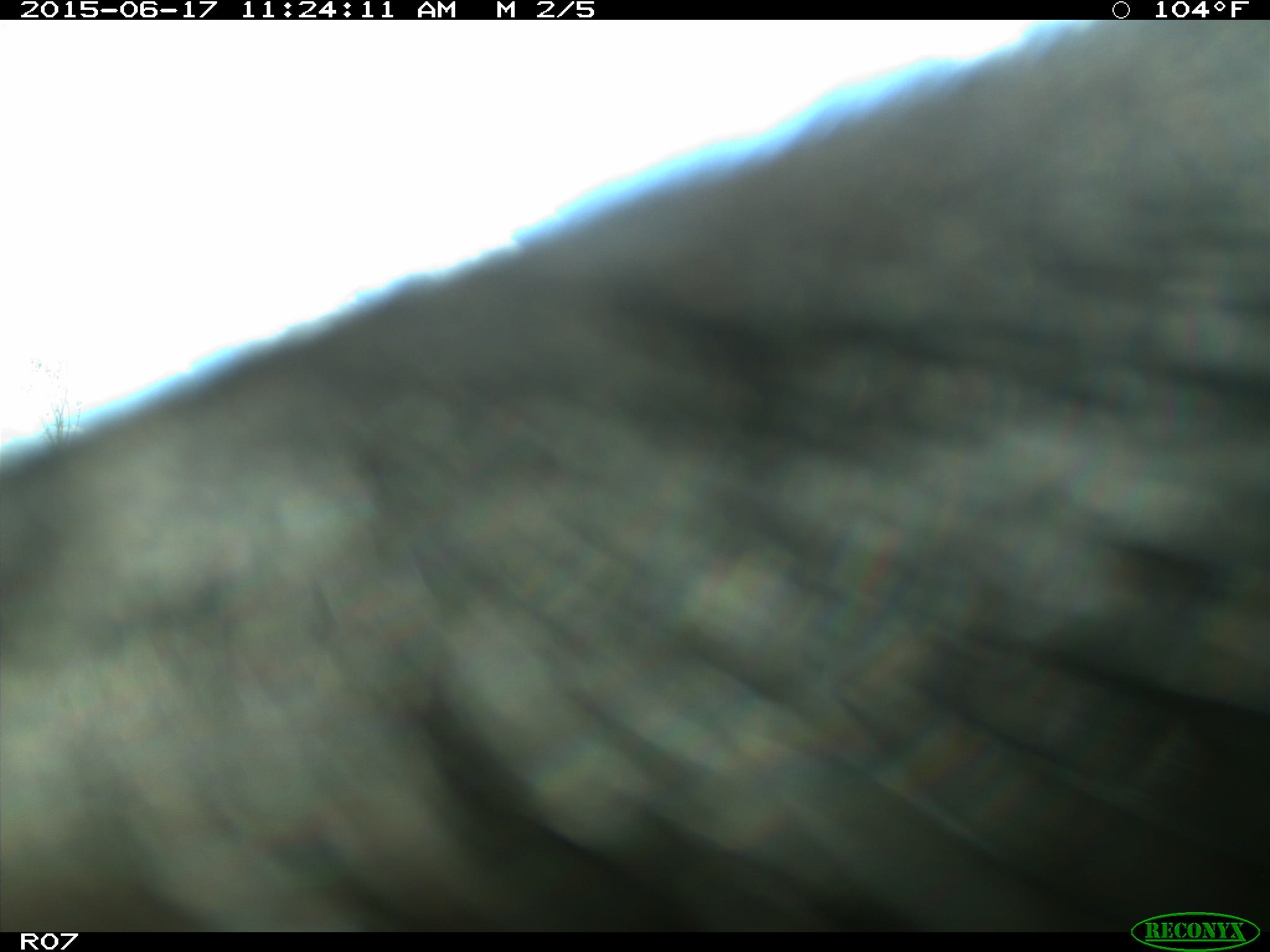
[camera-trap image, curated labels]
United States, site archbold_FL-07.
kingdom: Animalia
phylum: Chordata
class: Mammalia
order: Artiodactyla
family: Bovidae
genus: Bos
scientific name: Bos taurus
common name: domestic cow